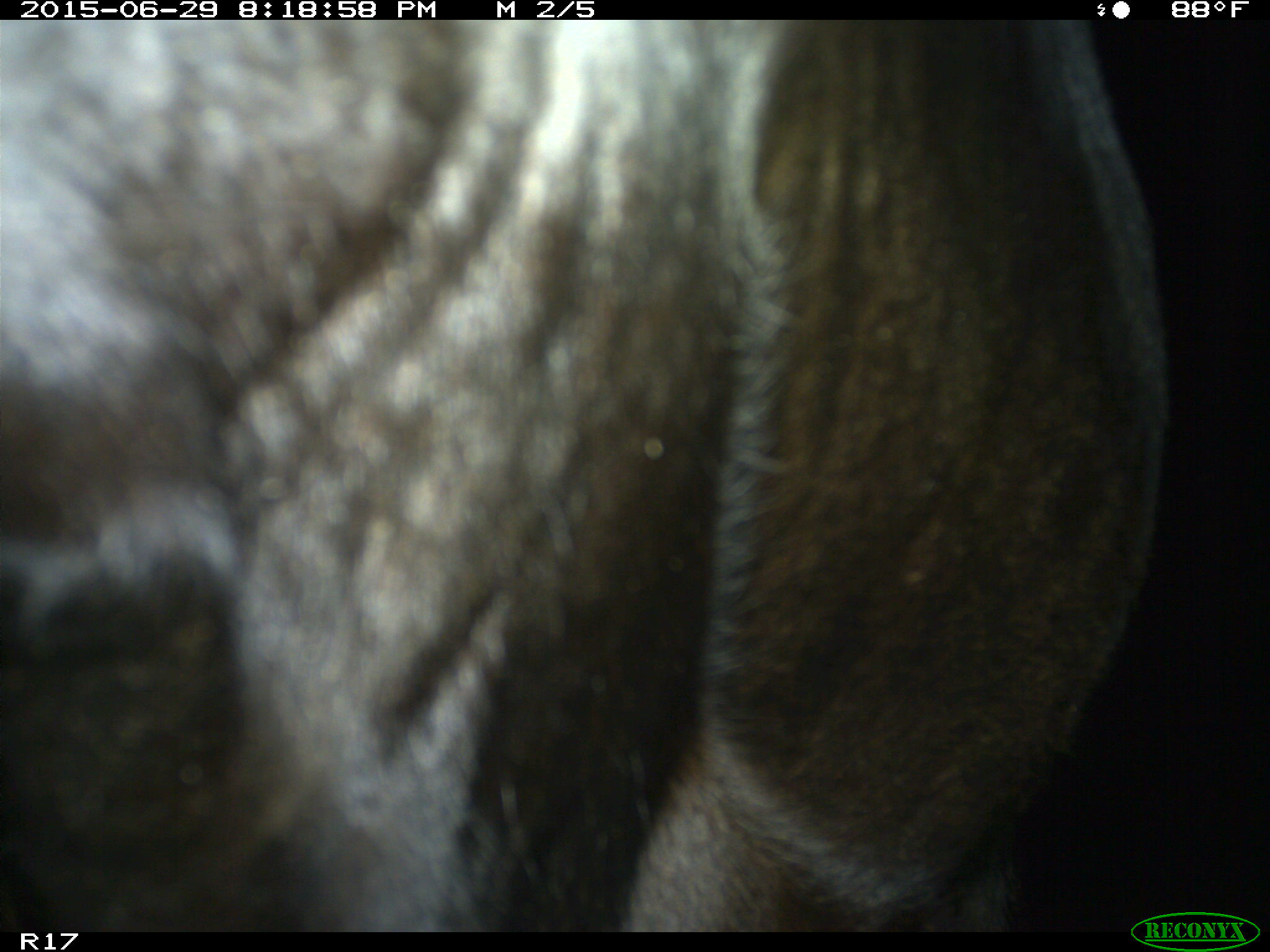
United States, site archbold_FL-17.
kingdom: Animalia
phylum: Chordata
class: Mammalia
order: Artiodactyla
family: Bovidae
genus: Bos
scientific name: Bos taurus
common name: domestic cow